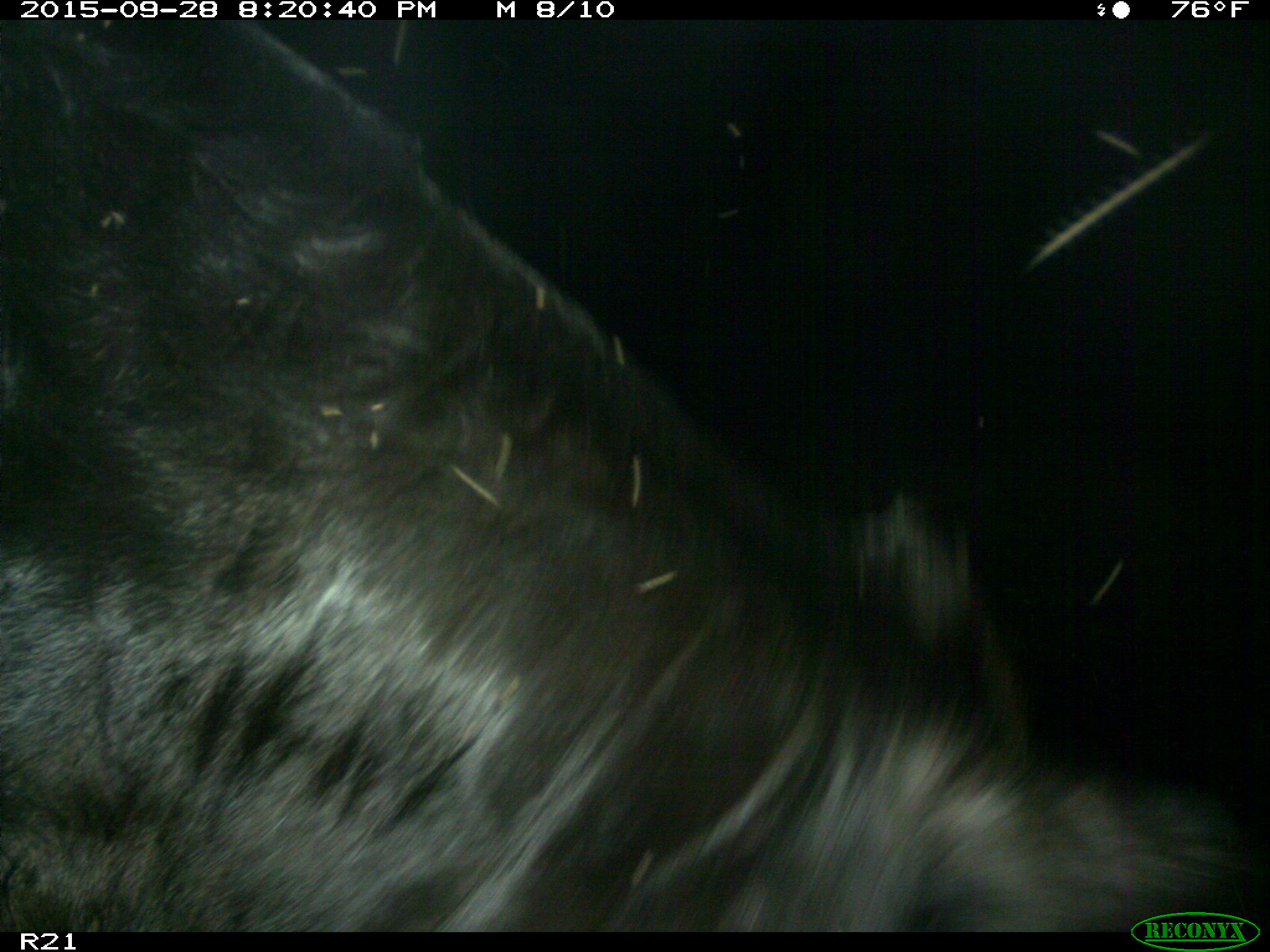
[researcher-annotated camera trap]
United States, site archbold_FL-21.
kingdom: Animalia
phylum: Chordata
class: Mammalia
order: Artiodactyla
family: Bovidae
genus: Bos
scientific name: Bos taurus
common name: domestic cow